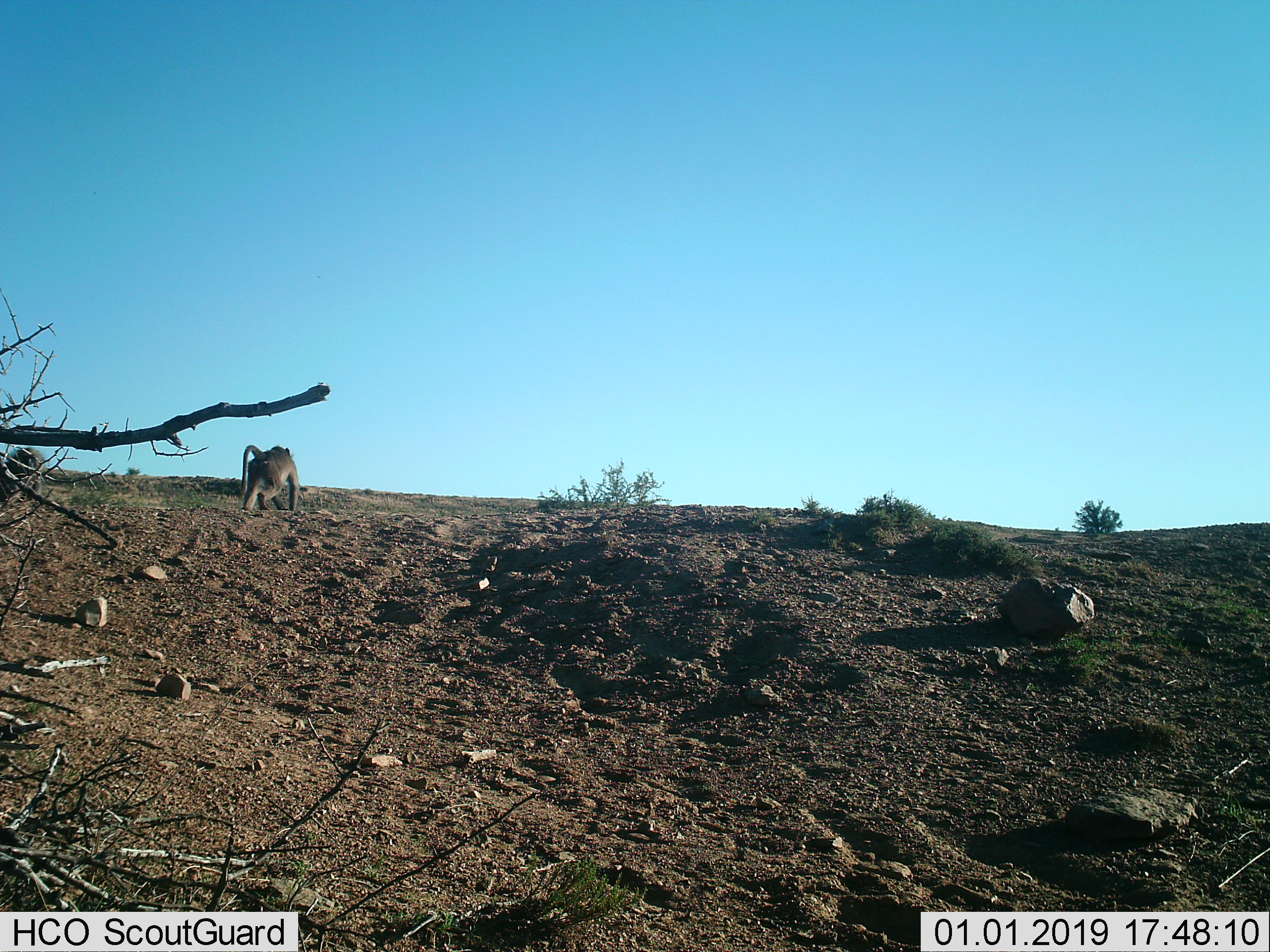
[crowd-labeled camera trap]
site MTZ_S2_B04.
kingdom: Animalia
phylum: Chordata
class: Mammalia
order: Primates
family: Cercopithecidae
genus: Papio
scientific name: Papio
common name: baboon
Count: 1.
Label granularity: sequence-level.